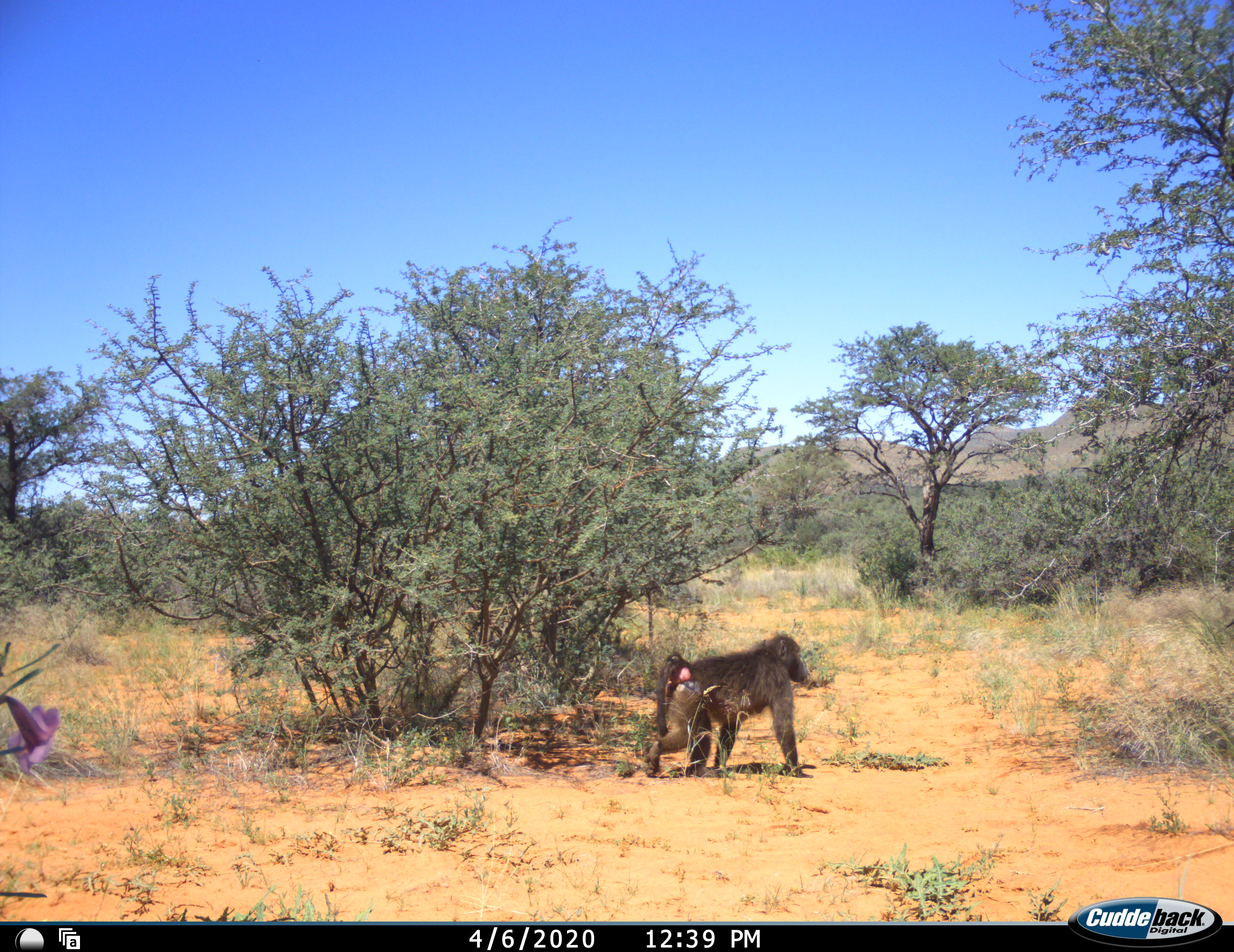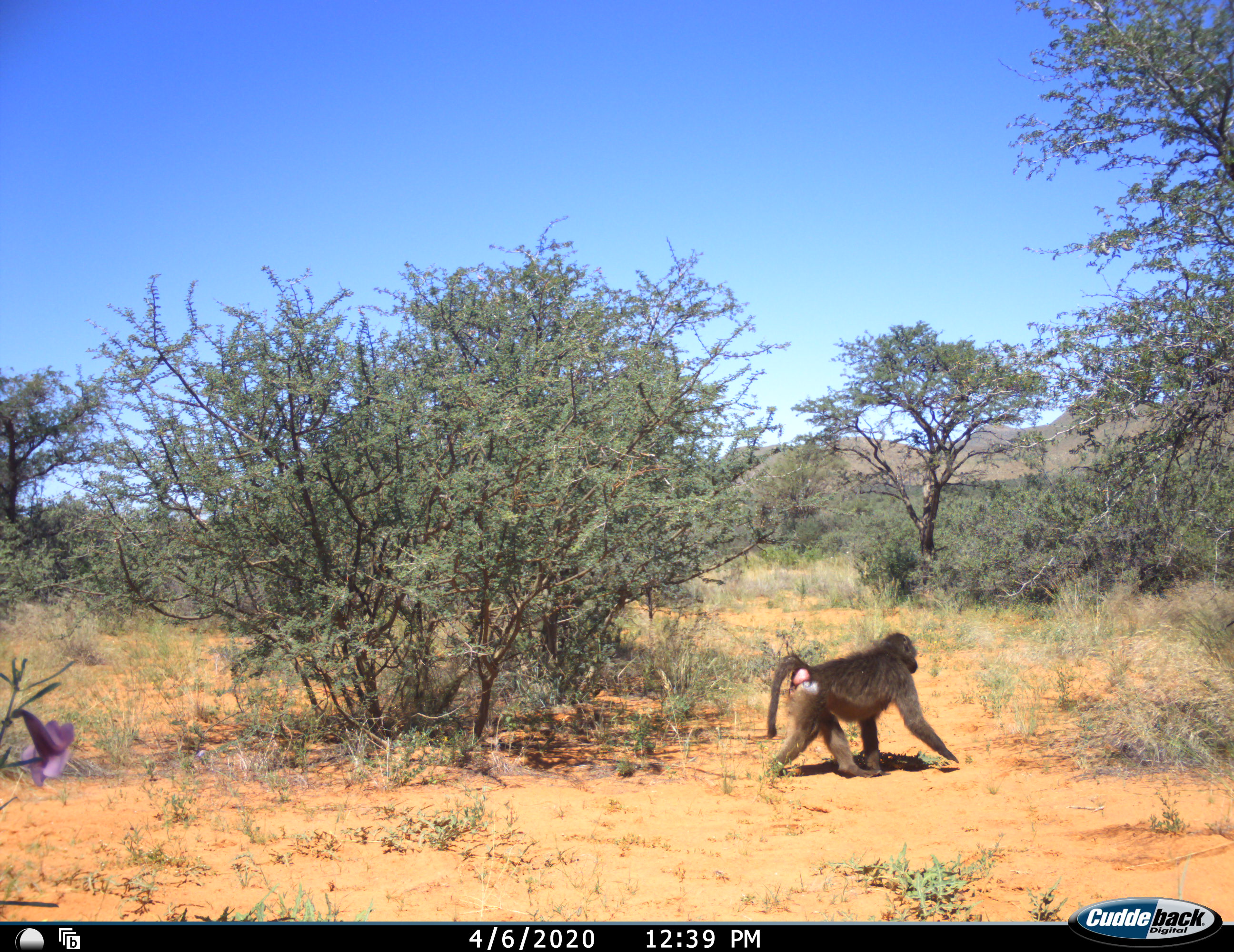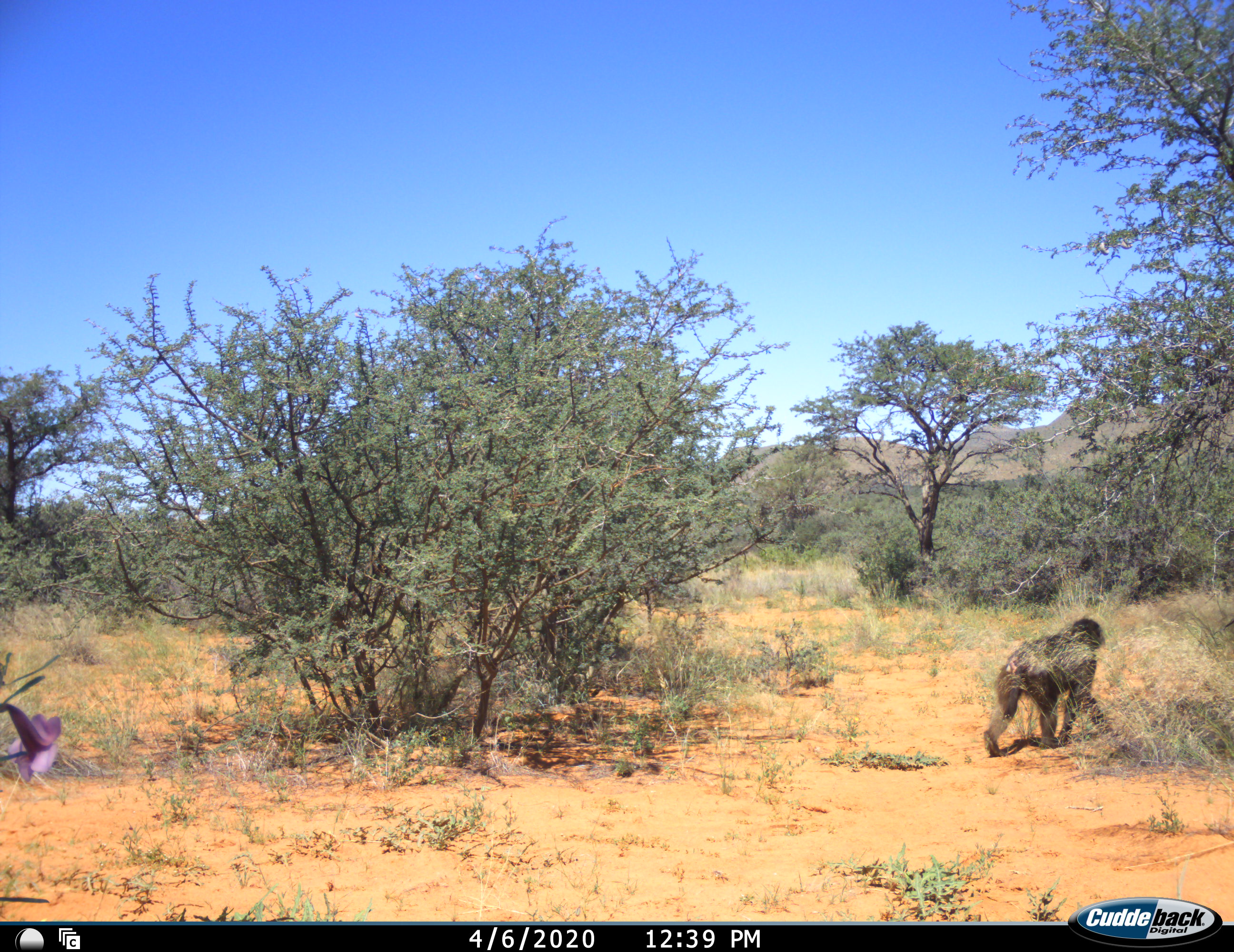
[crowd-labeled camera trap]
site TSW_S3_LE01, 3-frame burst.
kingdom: Animalia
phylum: Chordata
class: Mammalia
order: Primates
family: Cercopithecidae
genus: Papio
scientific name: Papio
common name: baboon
Baboon (Papio), count 1. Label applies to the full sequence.